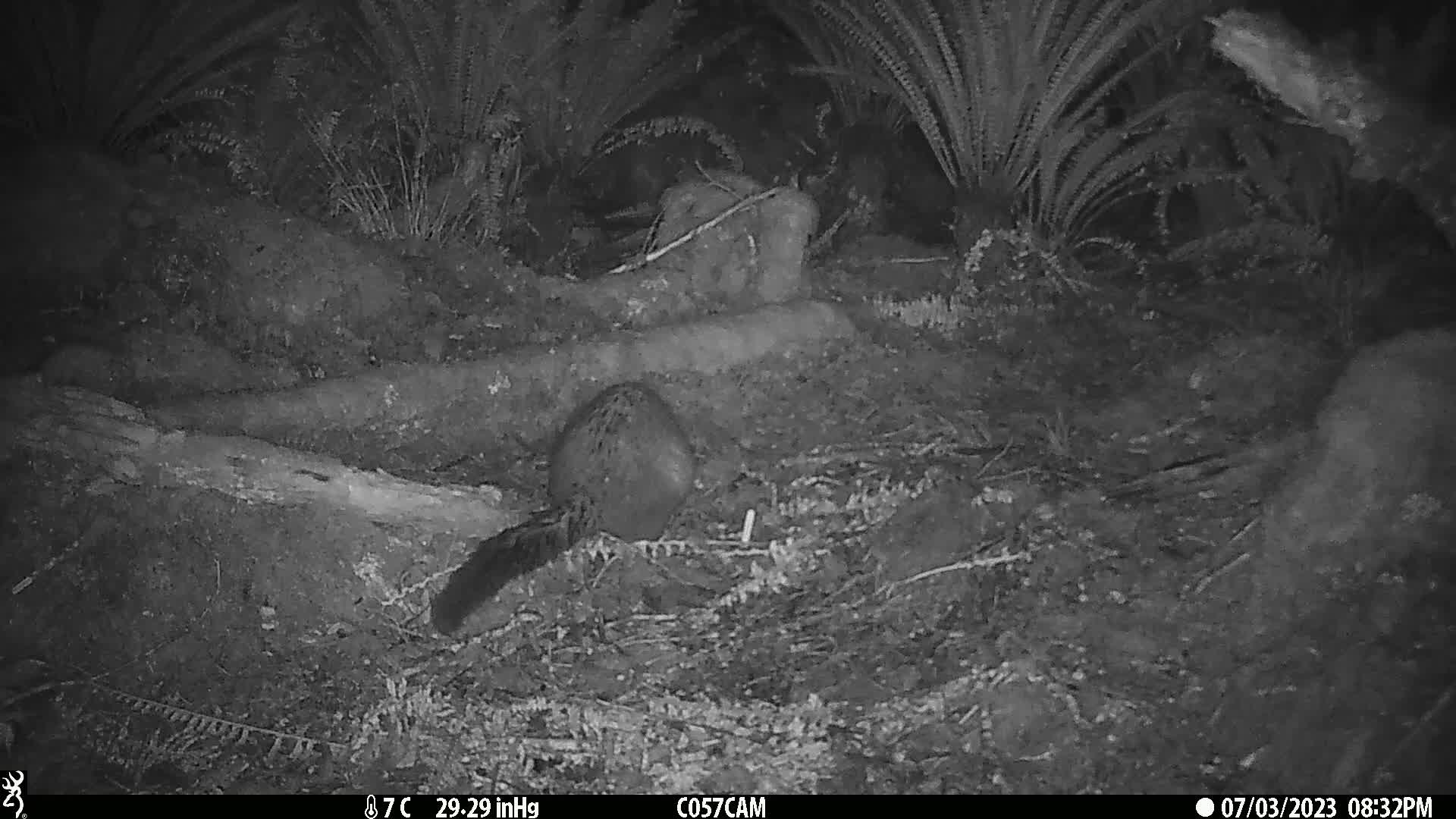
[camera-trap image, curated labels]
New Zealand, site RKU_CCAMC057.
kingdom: Animalia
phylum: Chordata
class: Mammalia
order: Diprotodontia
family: Phalangeridae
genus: Trichosurus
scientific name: Trichosurus vulpecula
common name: common brushtail possum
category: possum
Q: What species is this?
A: Possum (common brushtail possum) (Trichosurus vulpecula).